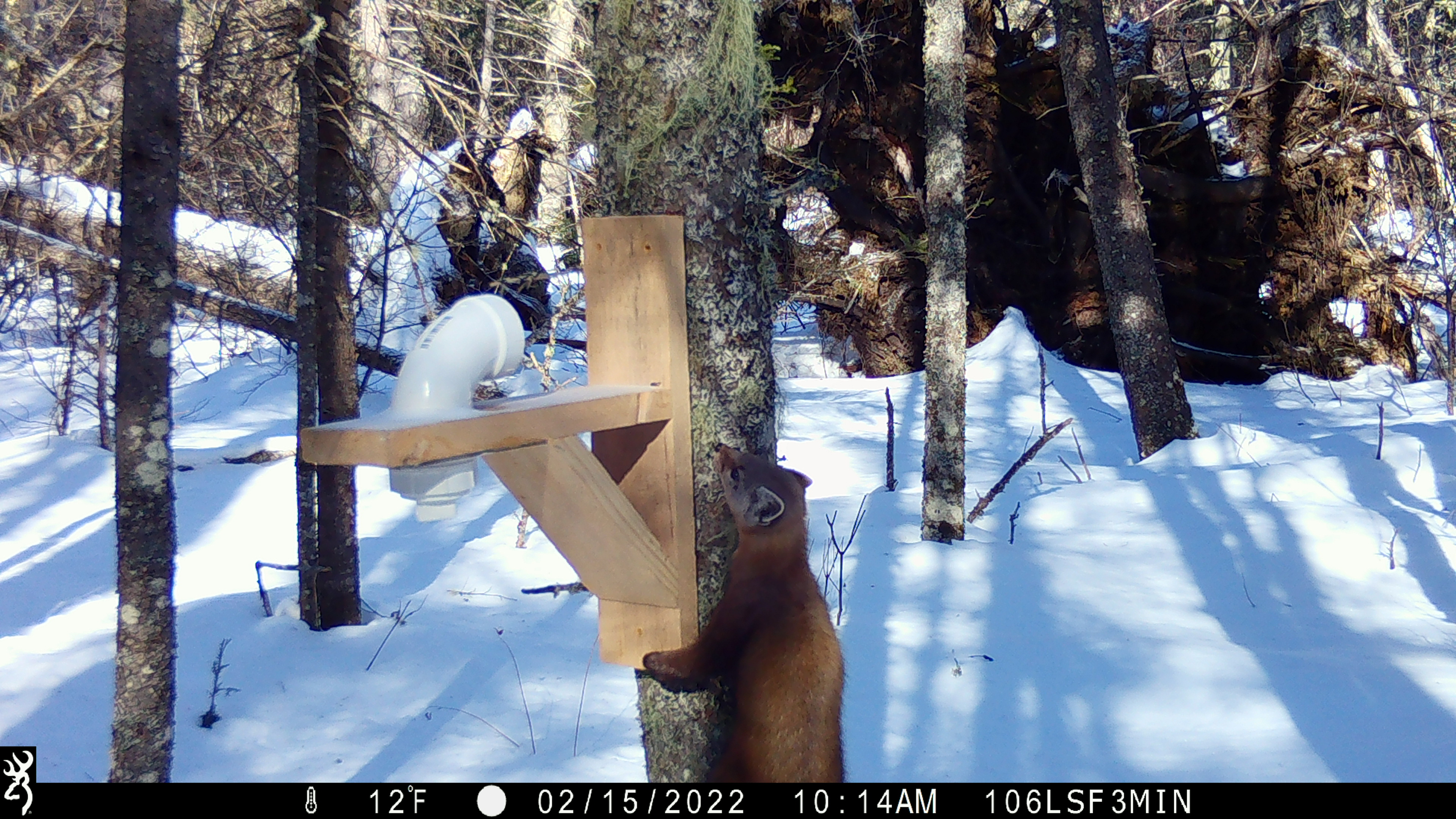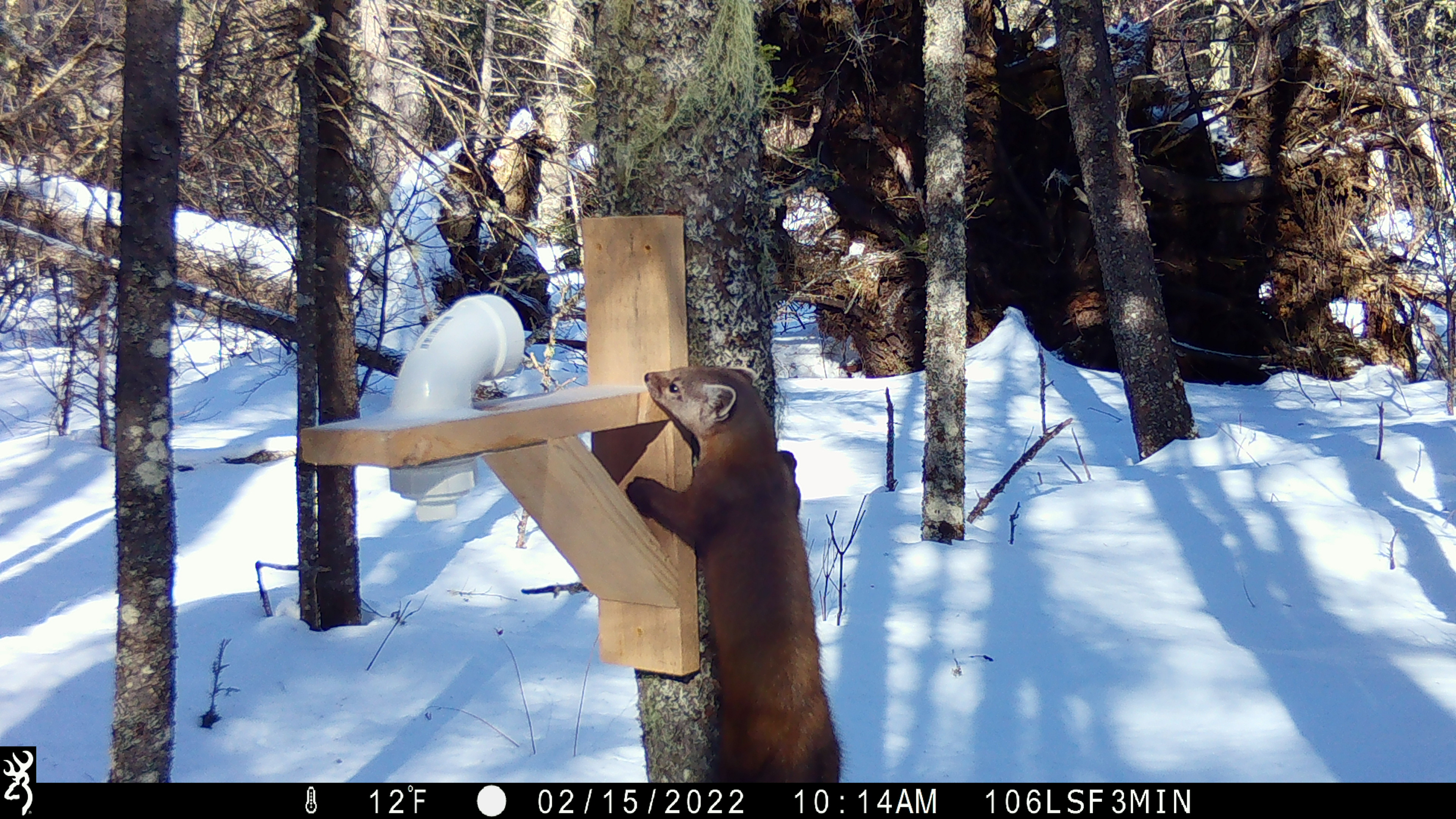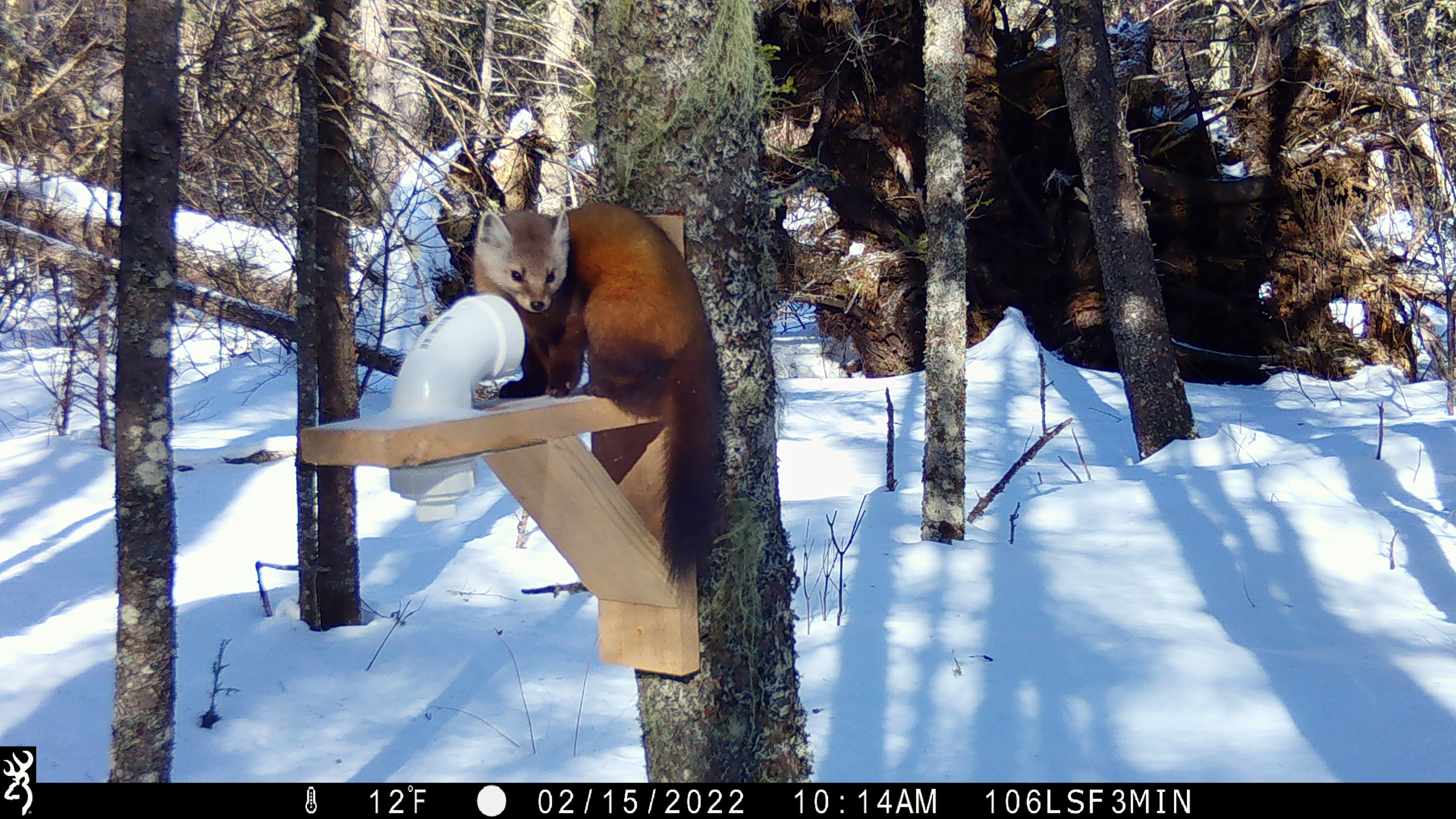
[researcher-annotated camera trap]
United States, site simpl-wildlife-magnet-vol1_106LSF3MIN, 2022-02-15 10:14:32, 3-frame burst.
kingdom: Animalia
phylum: Chordata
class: Mammalia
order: Carnivora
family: Mustelidae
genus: Martes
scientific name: Martes americana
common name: american marten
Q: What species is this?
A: American marten (Martes americana).